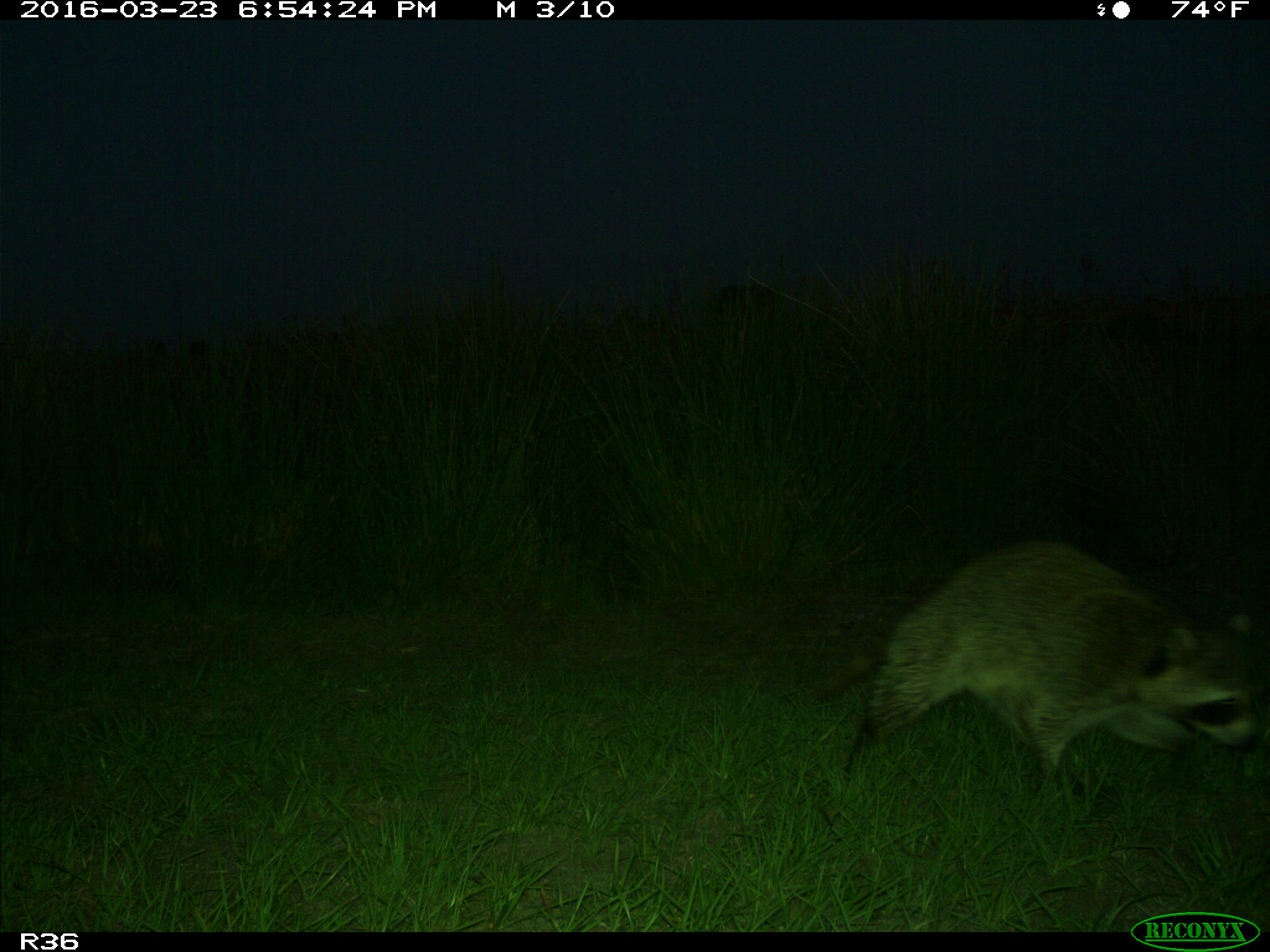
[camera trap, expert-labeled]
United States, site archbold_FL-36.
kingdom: Animalia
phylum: Chordata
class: Mammalia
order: Carnivora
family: Procyonidae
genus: Procyon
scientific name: Procyon lotor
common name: common raccoon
Procyon lotor (common raccoon).